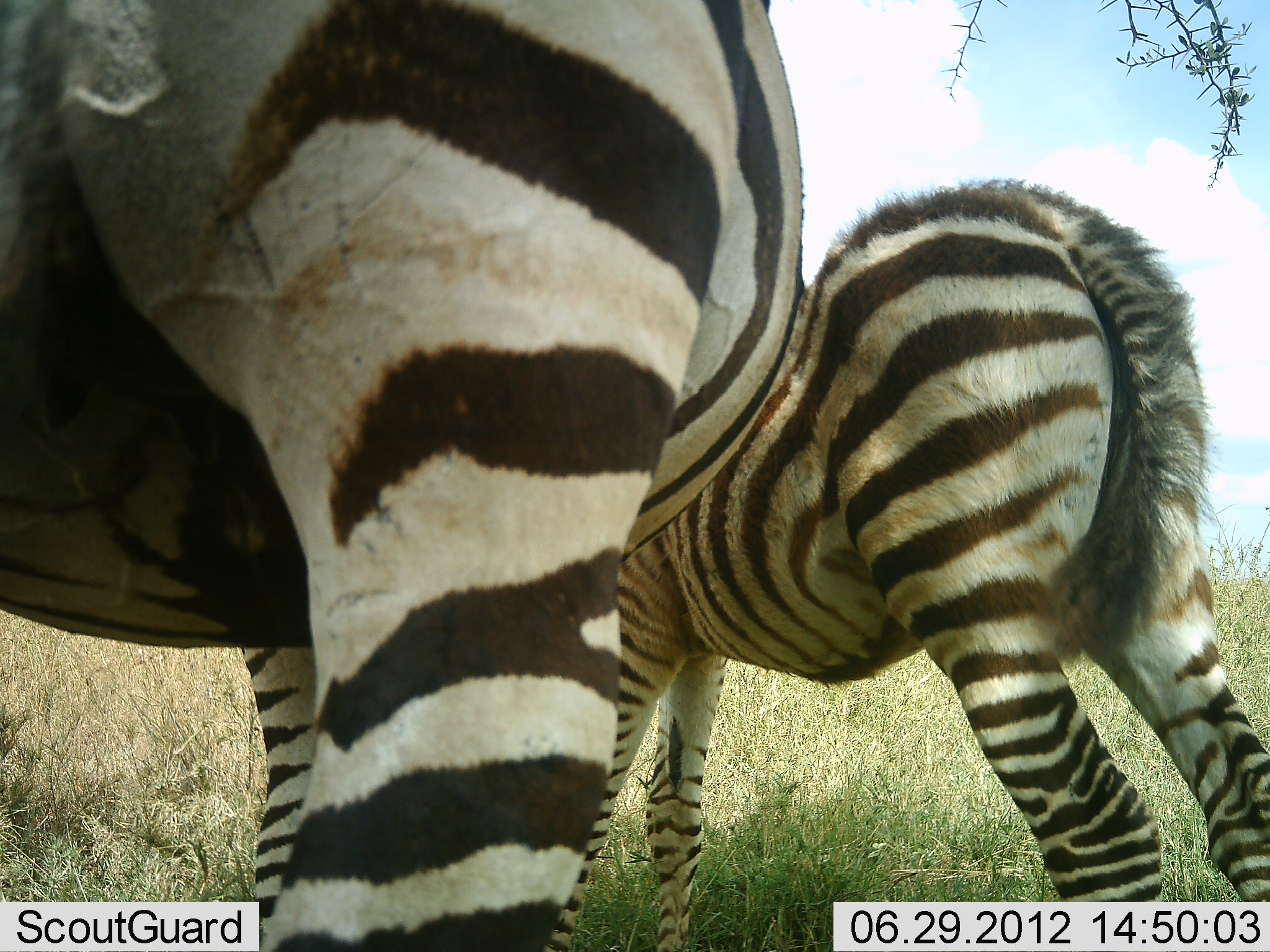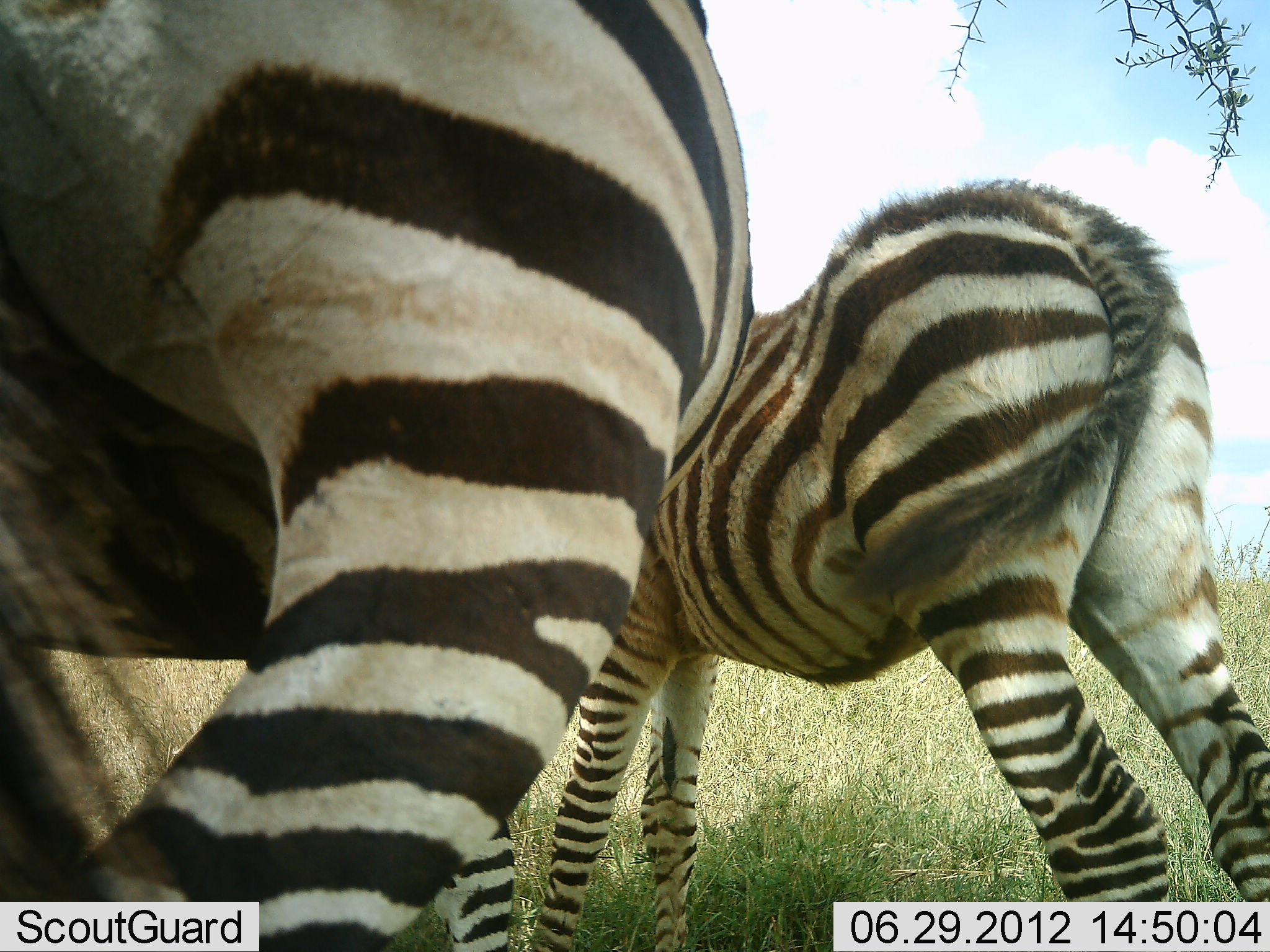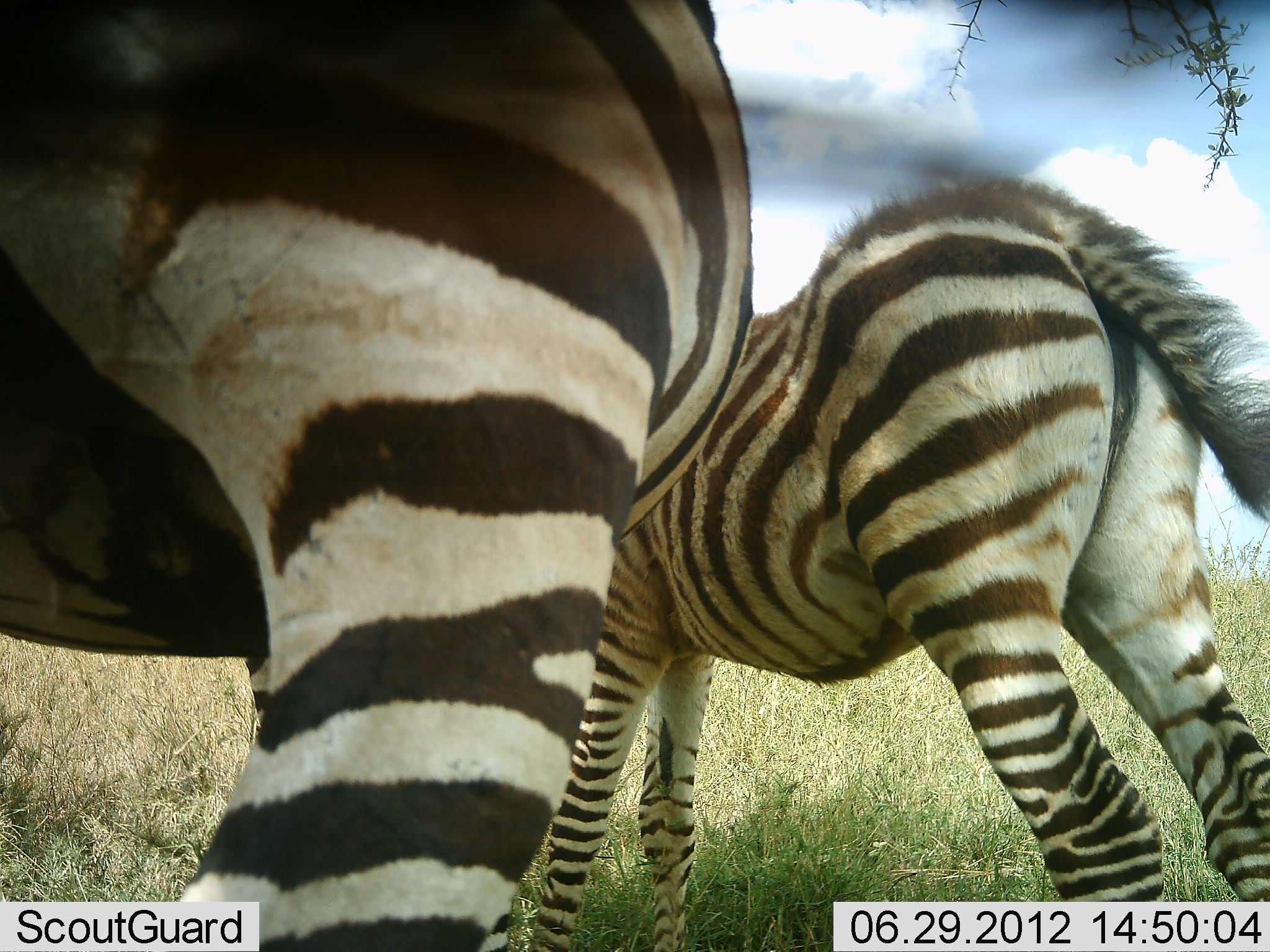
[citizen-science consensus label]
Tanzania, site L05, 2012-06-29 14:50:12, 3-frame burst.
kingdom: Animalia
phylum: Chordata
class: Mammalia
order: Perissodactyla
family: Equidae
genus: Equus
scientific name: Equus quagga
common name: plains zebra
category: zebra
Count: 2.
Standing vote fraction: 90%.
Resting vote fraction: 0%.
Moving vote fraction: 0%.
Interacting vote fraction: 20%.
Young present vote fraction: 60%.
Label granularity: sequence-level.